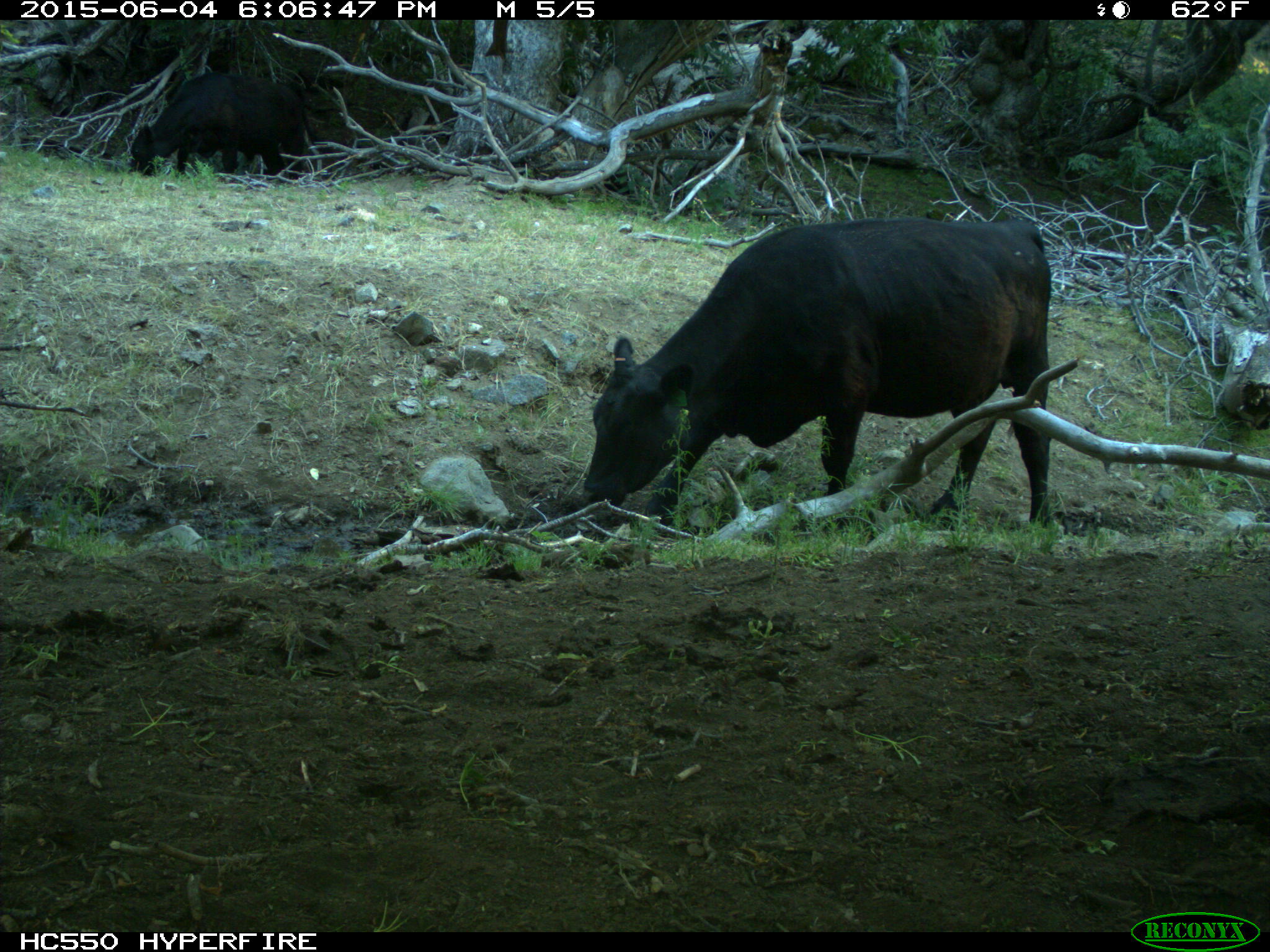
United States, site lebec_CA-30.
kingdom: Animalia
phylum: Chordata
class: Mammalia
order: Artiodactyla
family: Bovidae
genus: Bos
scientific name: Bos taurus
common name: domestic cow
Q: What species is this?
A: Bos taurus (domestic cow).